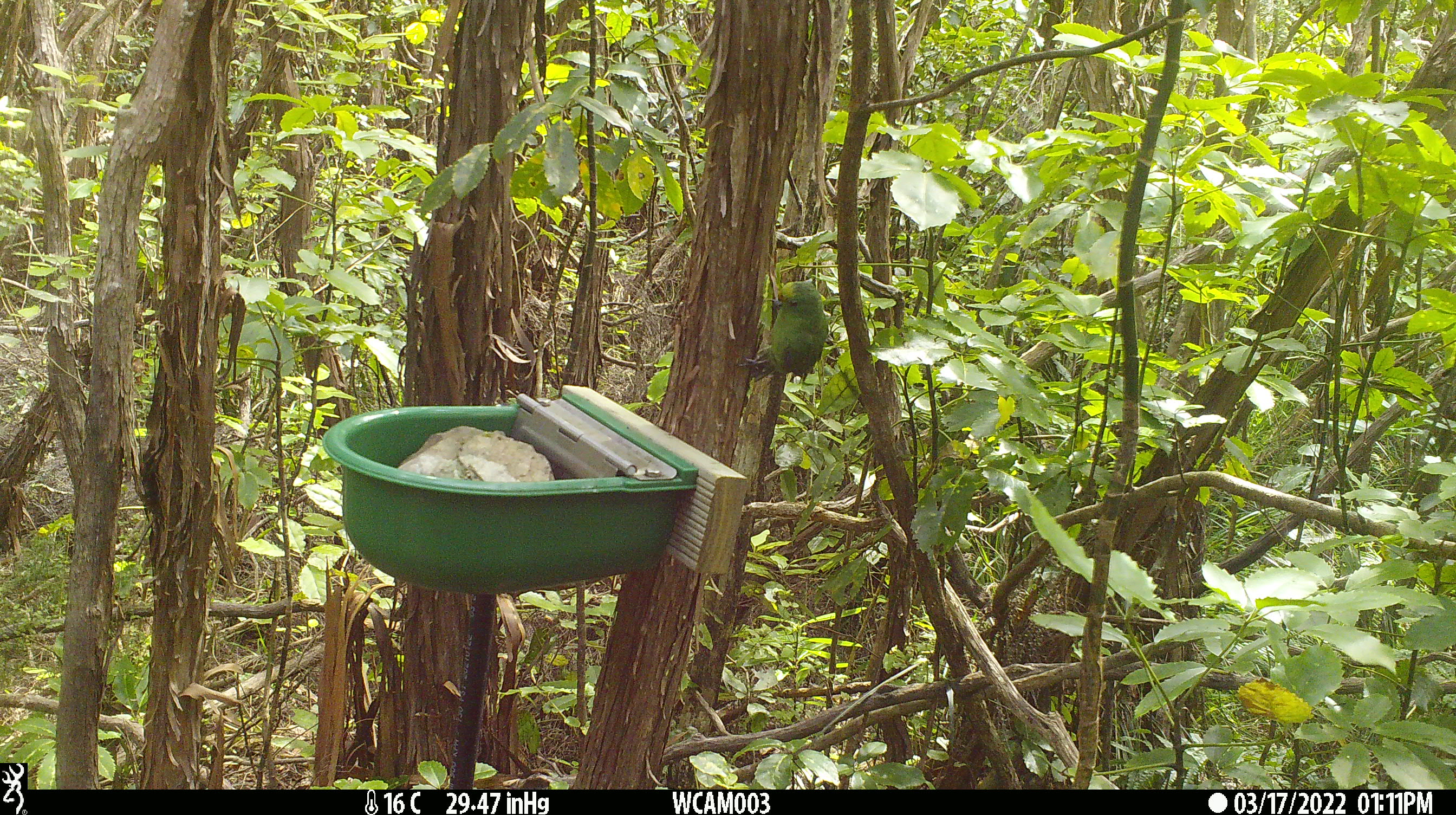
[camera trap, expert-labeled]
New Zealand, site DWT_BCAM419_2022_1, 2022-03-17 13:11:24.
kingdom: Animalia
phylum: Chordata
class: Aves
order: Psittaciformes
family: Psittaculidae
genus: Cyanoramphus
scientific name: Cyanoramphus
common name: parakeet